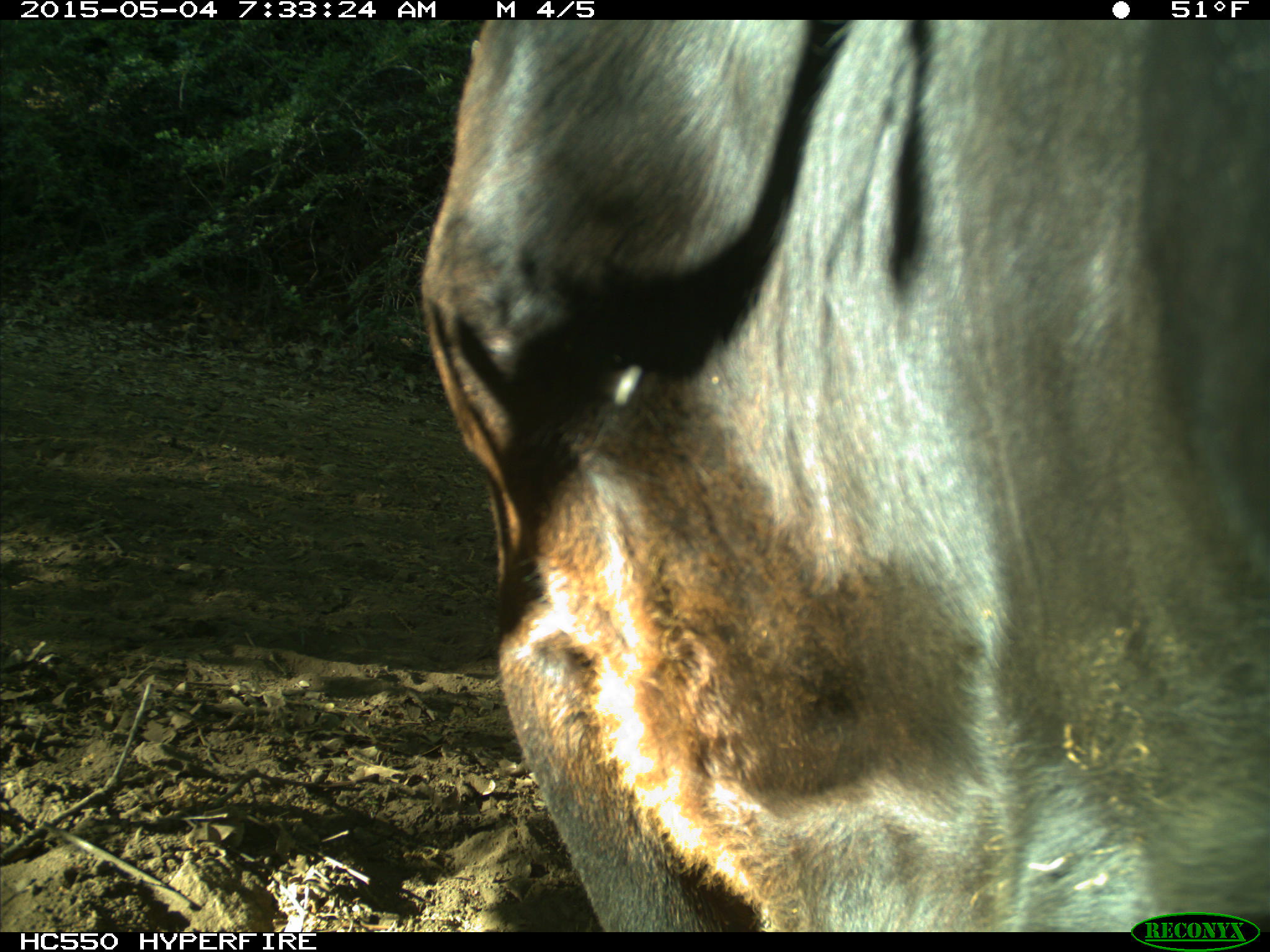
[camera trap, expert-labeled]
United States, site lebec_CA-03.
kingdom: Animalia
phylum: Chordata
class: Mammalia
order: Artiodactyla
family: Bovidae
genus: Bos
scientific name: Bos taurus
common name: domestic cow